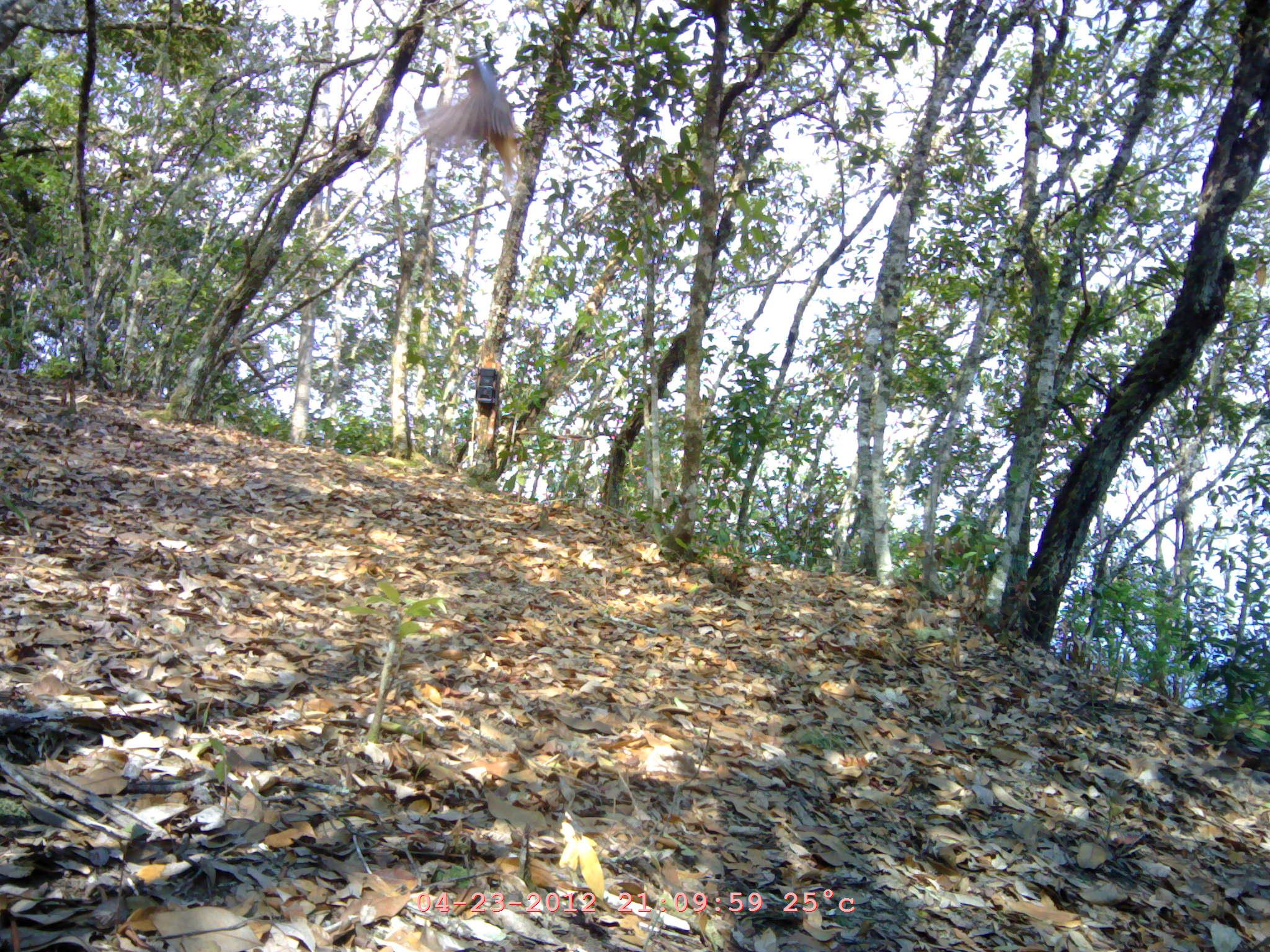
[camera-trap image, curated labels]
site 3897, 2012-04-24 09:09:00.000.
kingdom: Animalia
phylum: Chordata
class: Aves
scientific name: Aves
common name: bird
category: unknown bird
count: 1